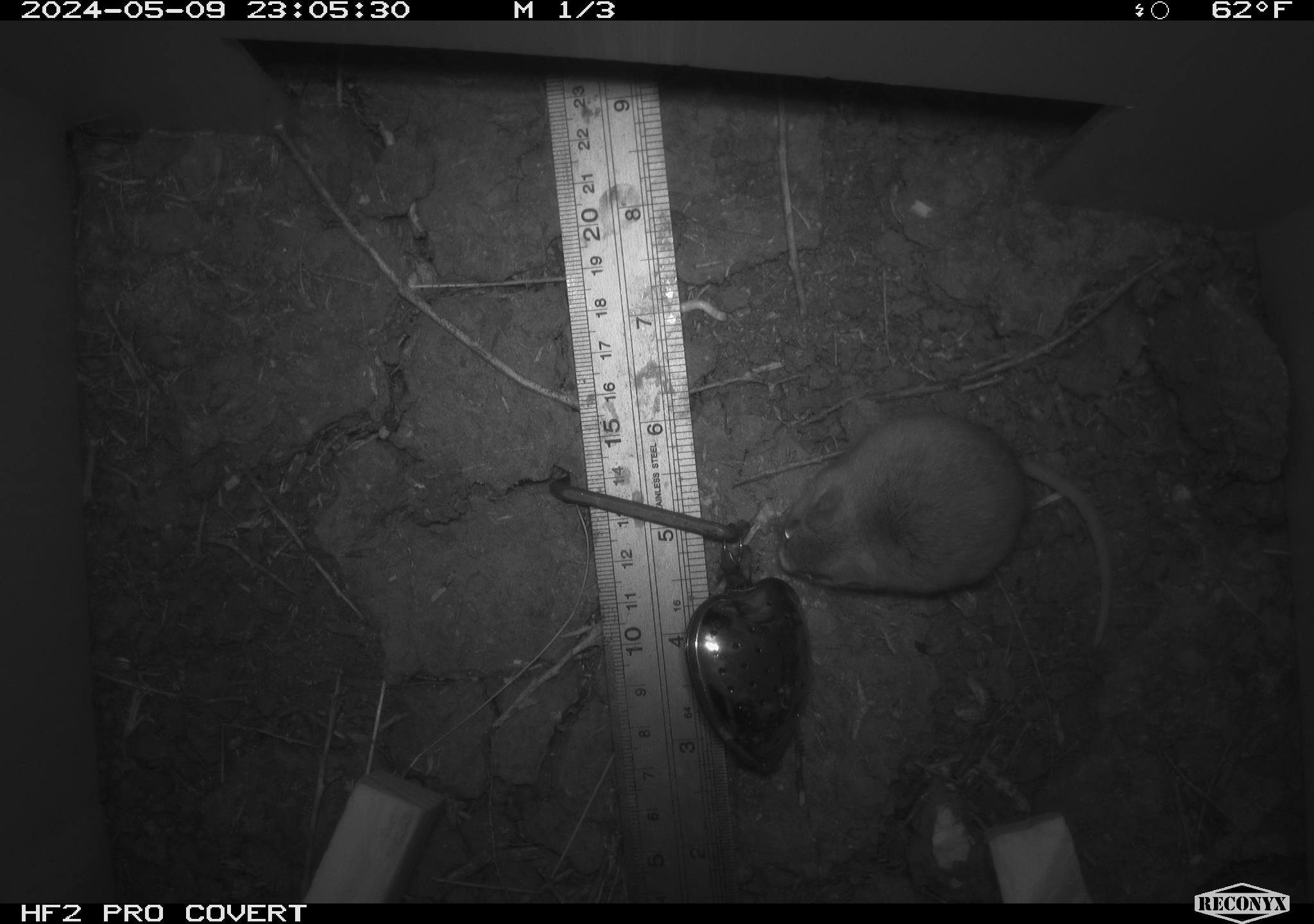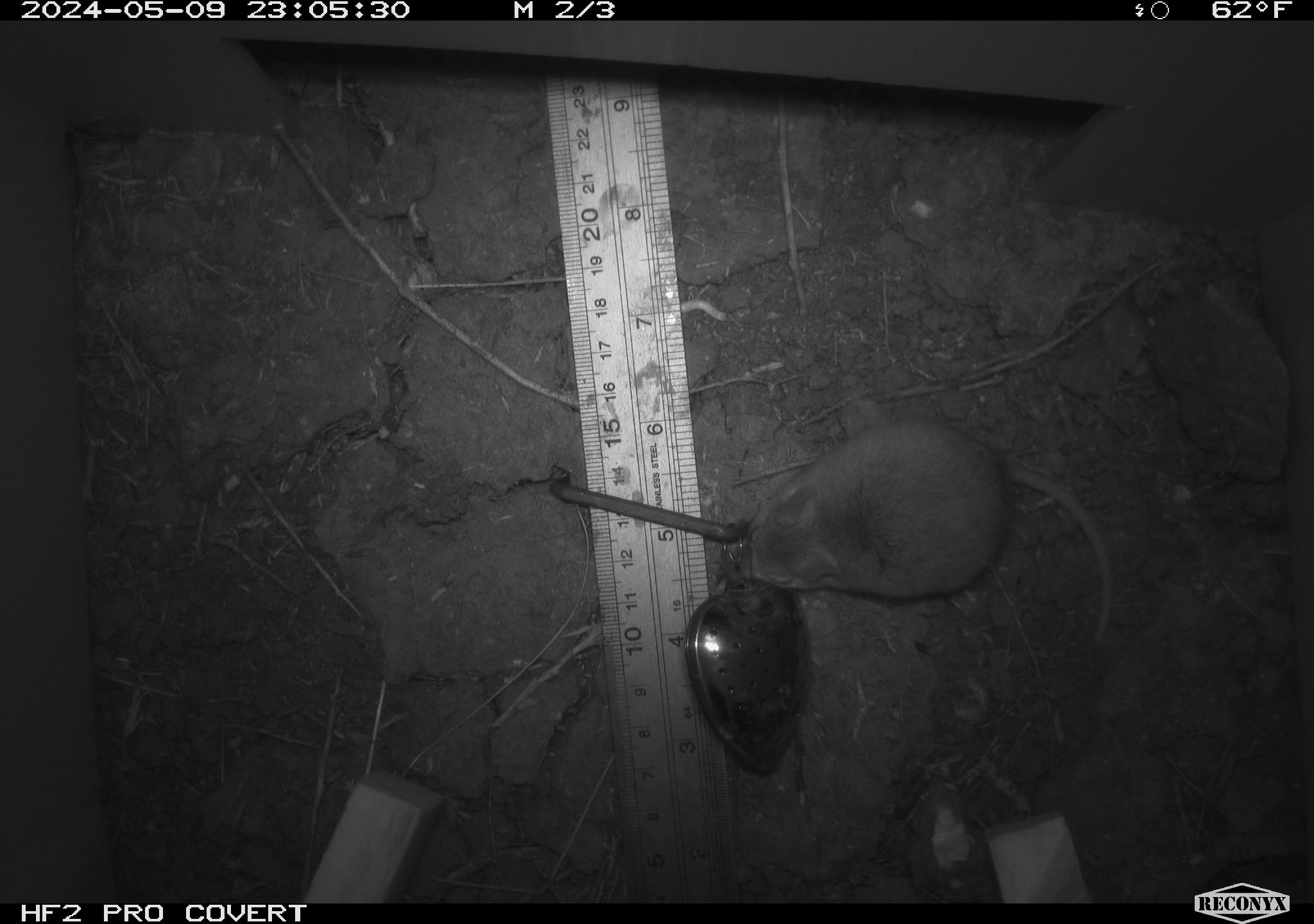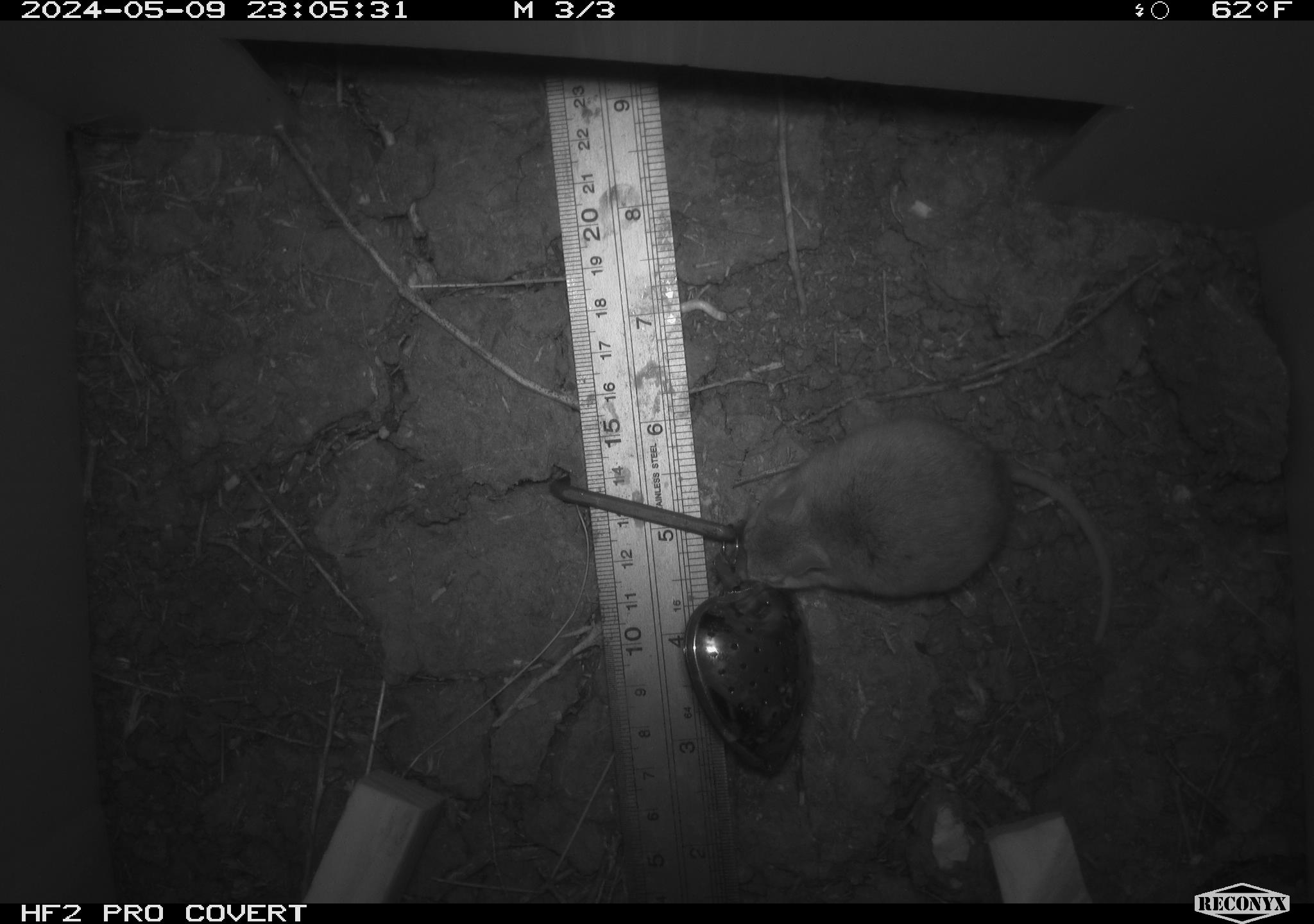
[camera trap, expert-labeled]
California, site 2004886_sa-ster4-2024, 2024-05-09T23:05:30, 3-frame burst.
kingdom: Animalia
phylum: Chordata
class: Mammalia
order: Rodentia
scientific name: Rodentia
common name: mouse species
Mouse species (Rodentia).